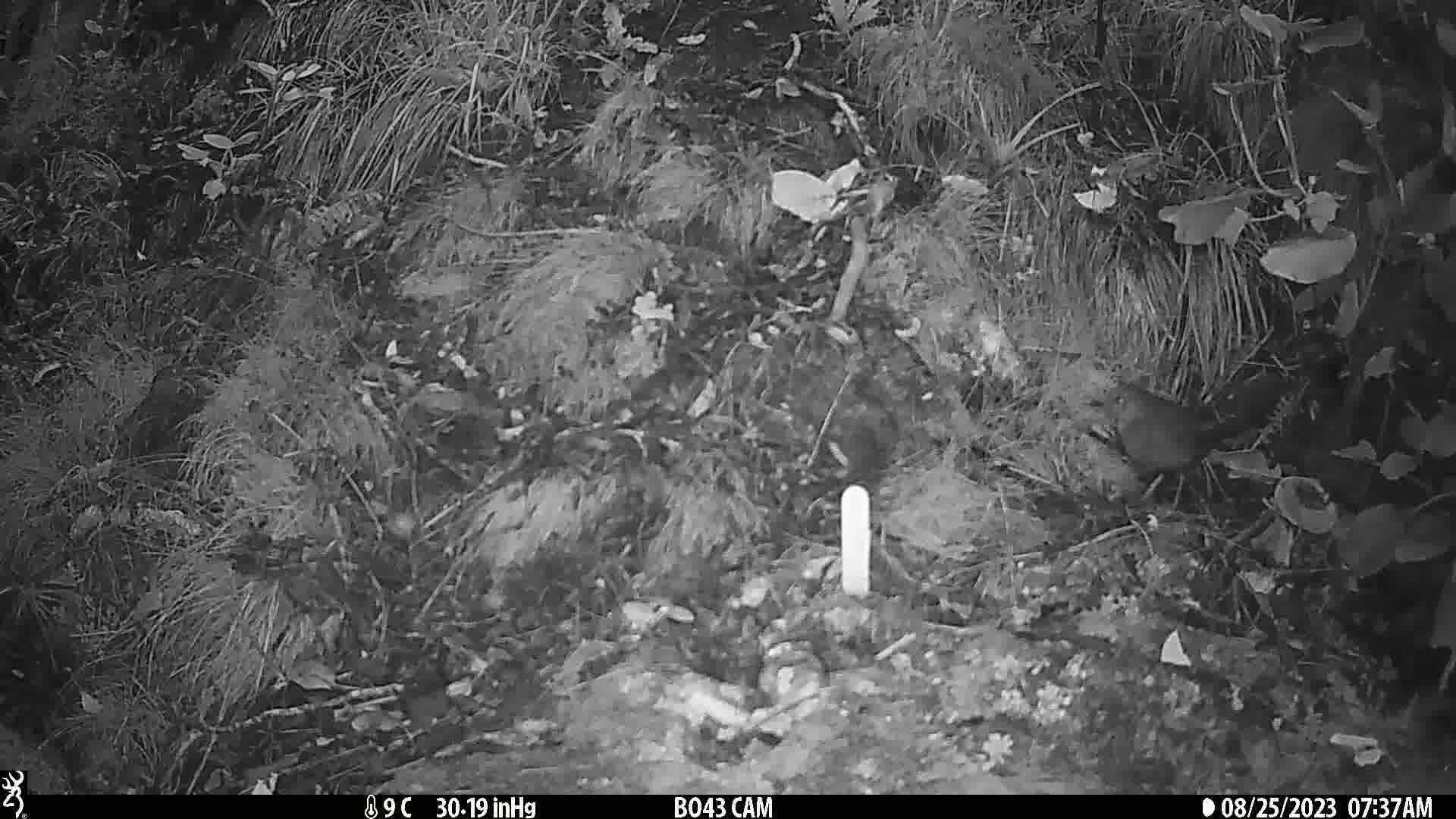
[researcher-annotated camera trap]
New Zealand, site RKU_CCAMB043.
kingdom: Animalia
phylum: Chordata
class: Aves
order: Passeriformes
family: Turdidae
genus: Turdus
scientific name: Turdus merula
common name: eurasian blackbird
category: blackbird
Blackbird (eurasian blackbird) (Turdus merula).